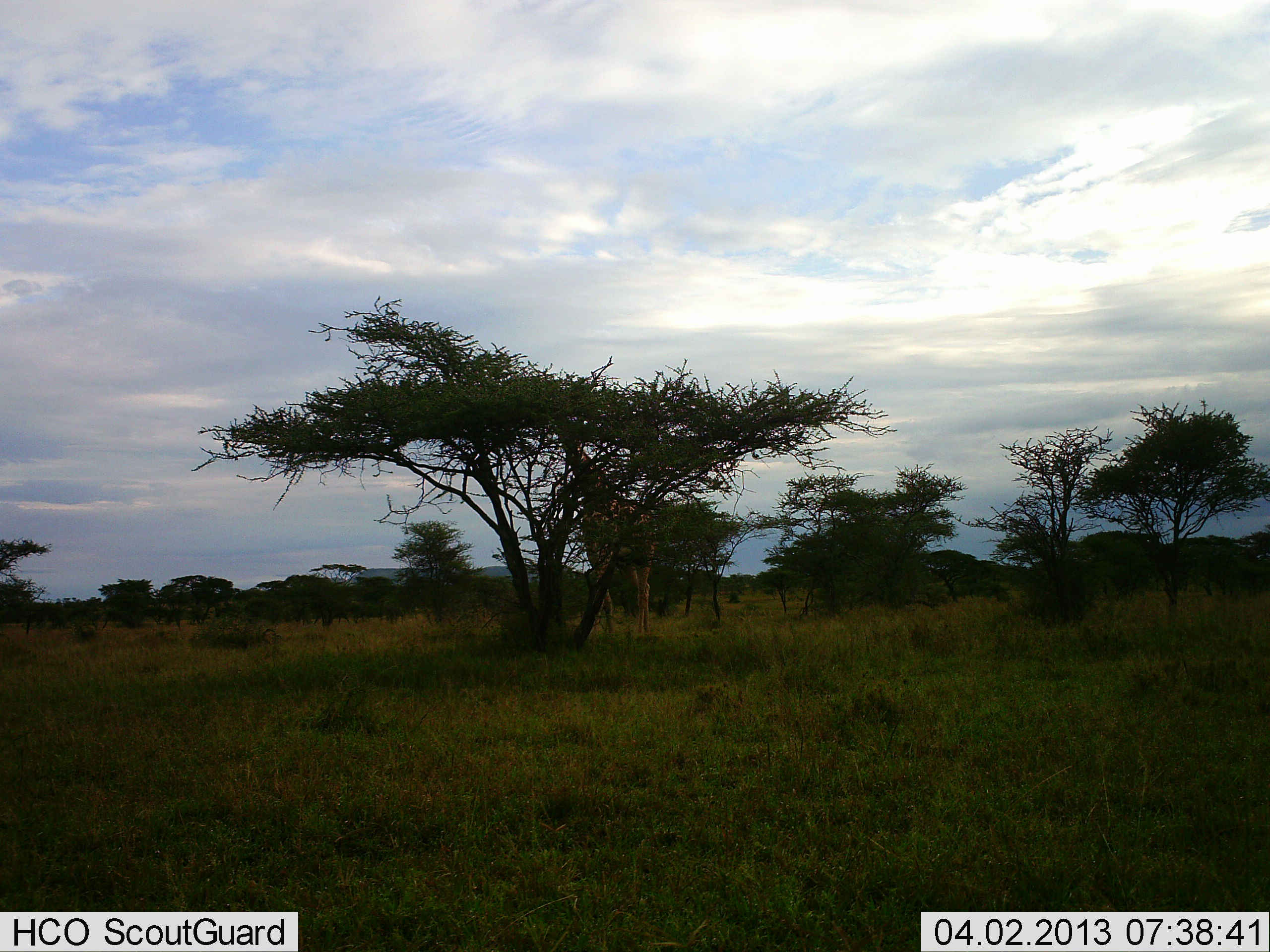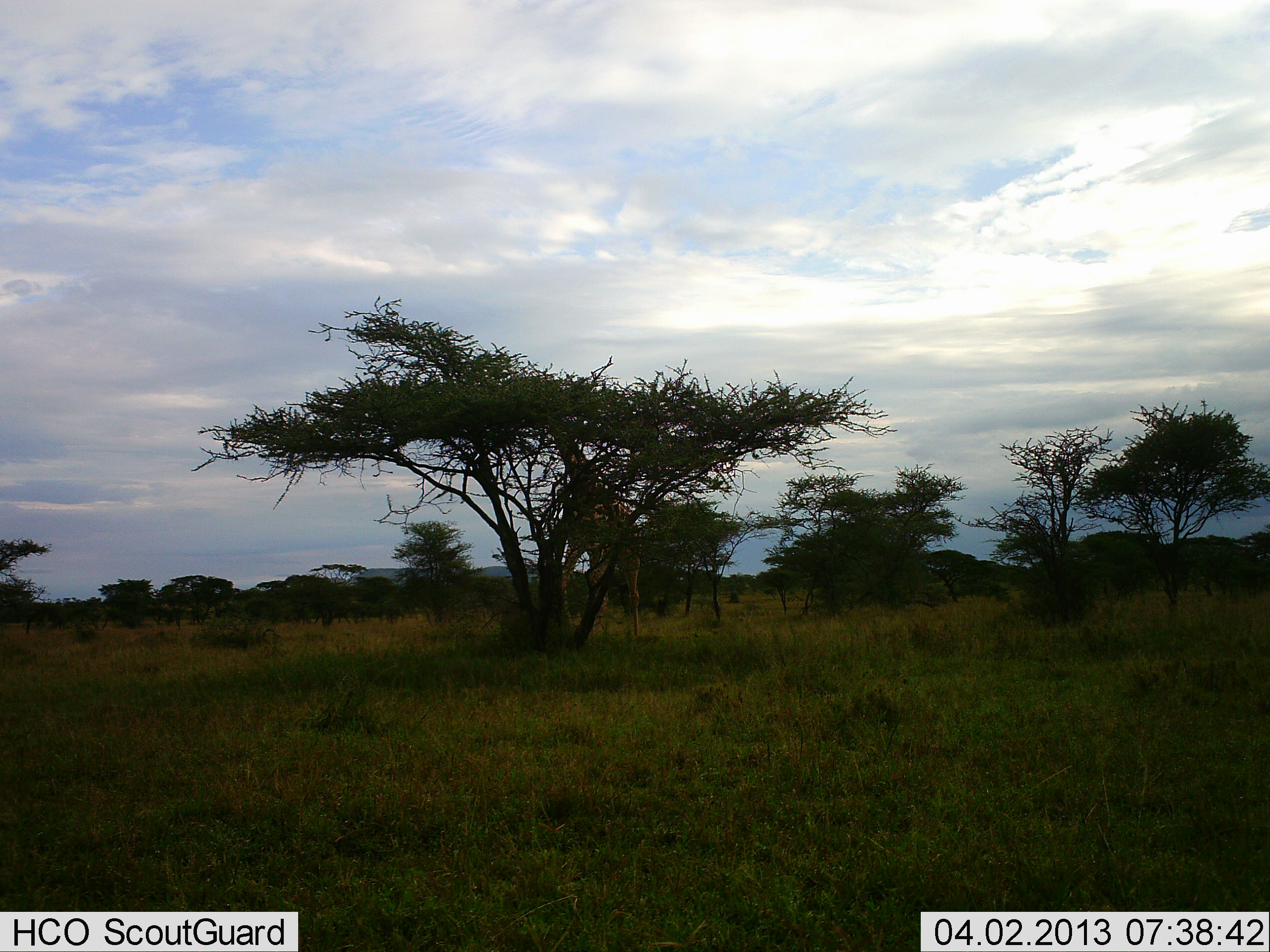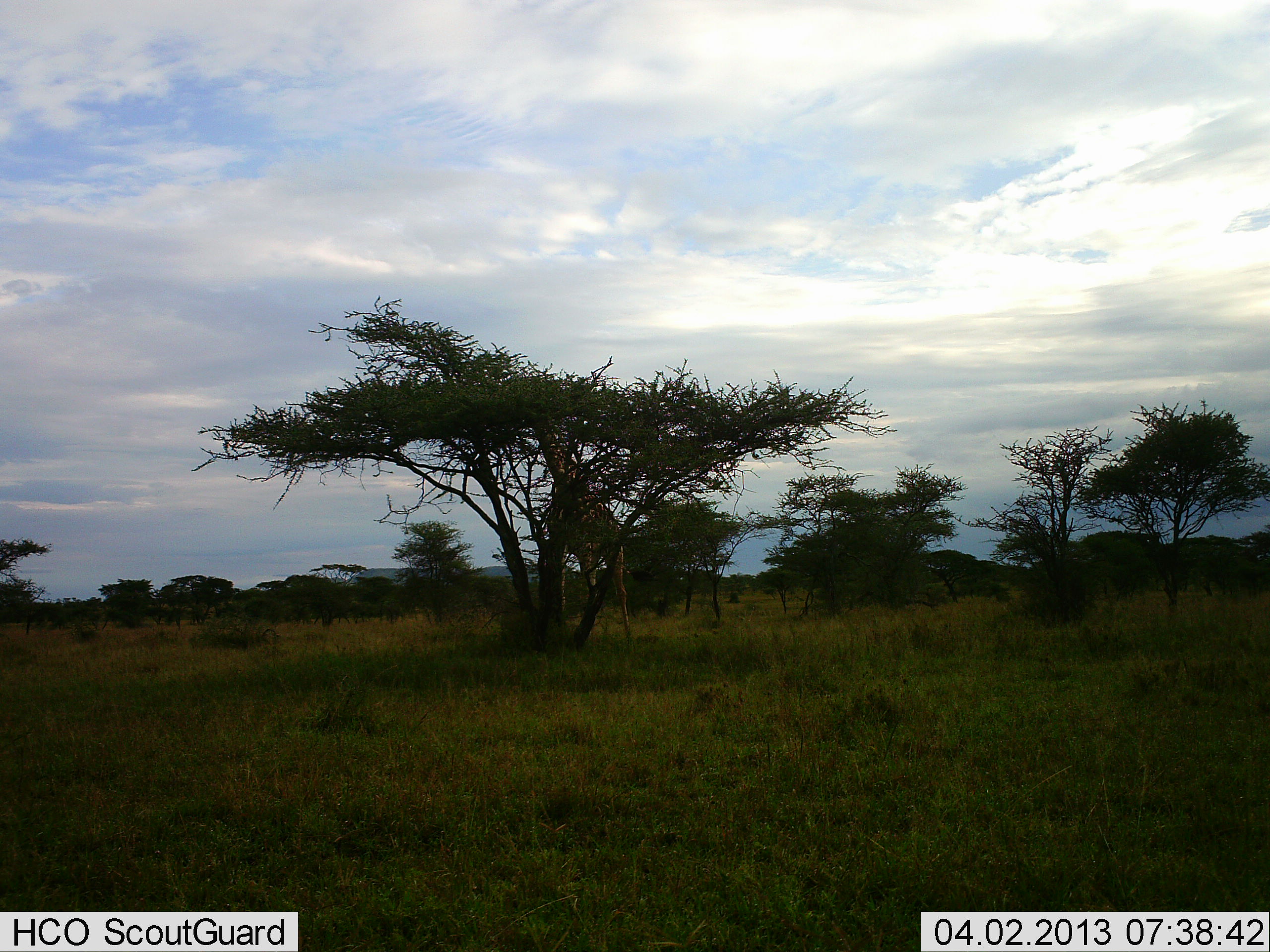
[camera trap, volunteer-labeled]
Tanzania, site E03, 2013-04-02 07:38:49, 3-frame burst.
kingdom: Animalia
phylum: Chordata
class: Mammalia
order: Artiodactyla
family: Giraffidae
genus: Giraffa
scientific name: Giraffa camelopardalis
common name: giraffe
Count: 1.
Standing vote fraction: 11%.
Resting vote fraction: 0%.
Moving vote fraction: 43%.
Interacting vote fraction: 0%.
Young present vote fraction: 0%.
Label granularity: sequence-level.